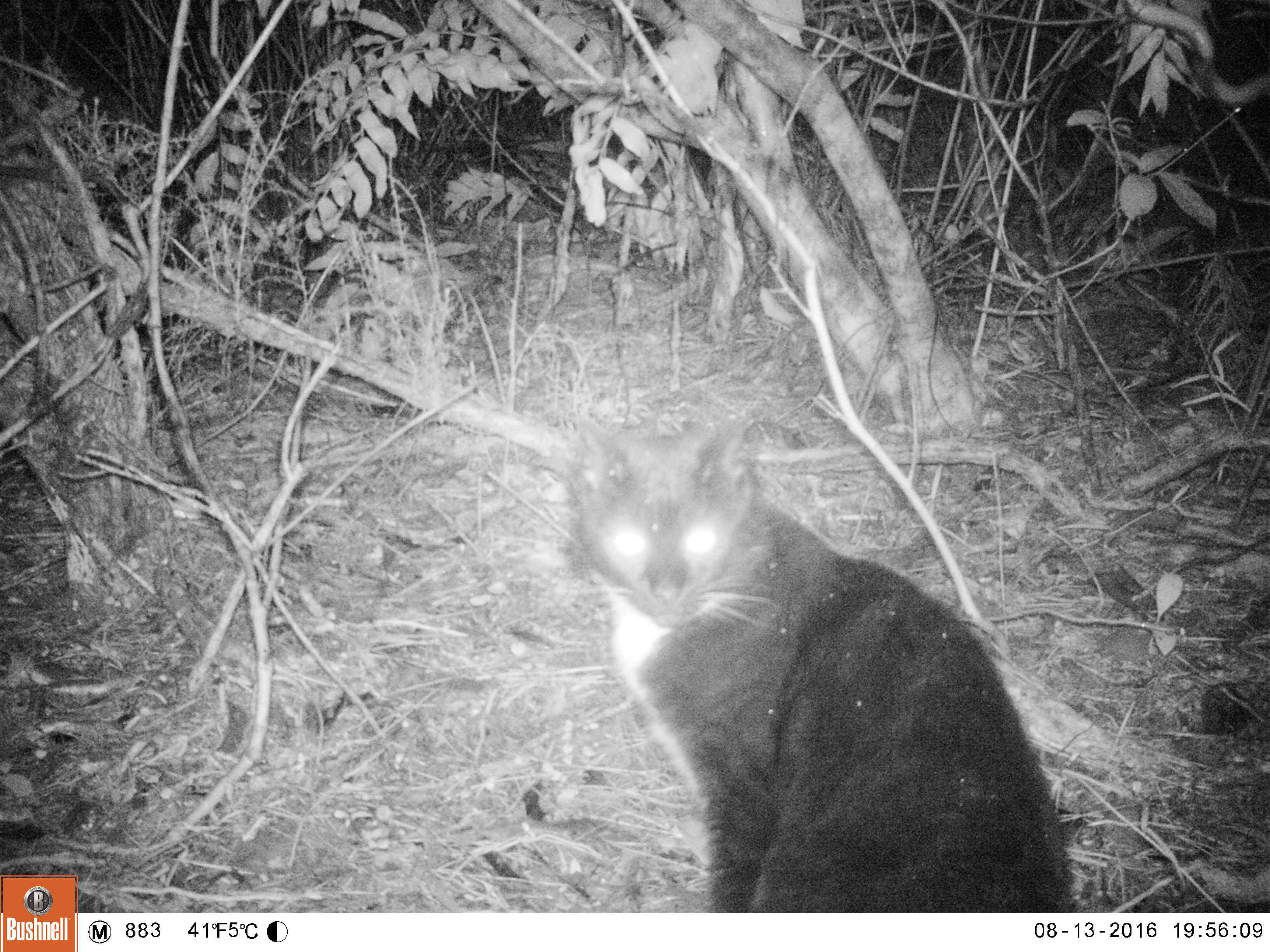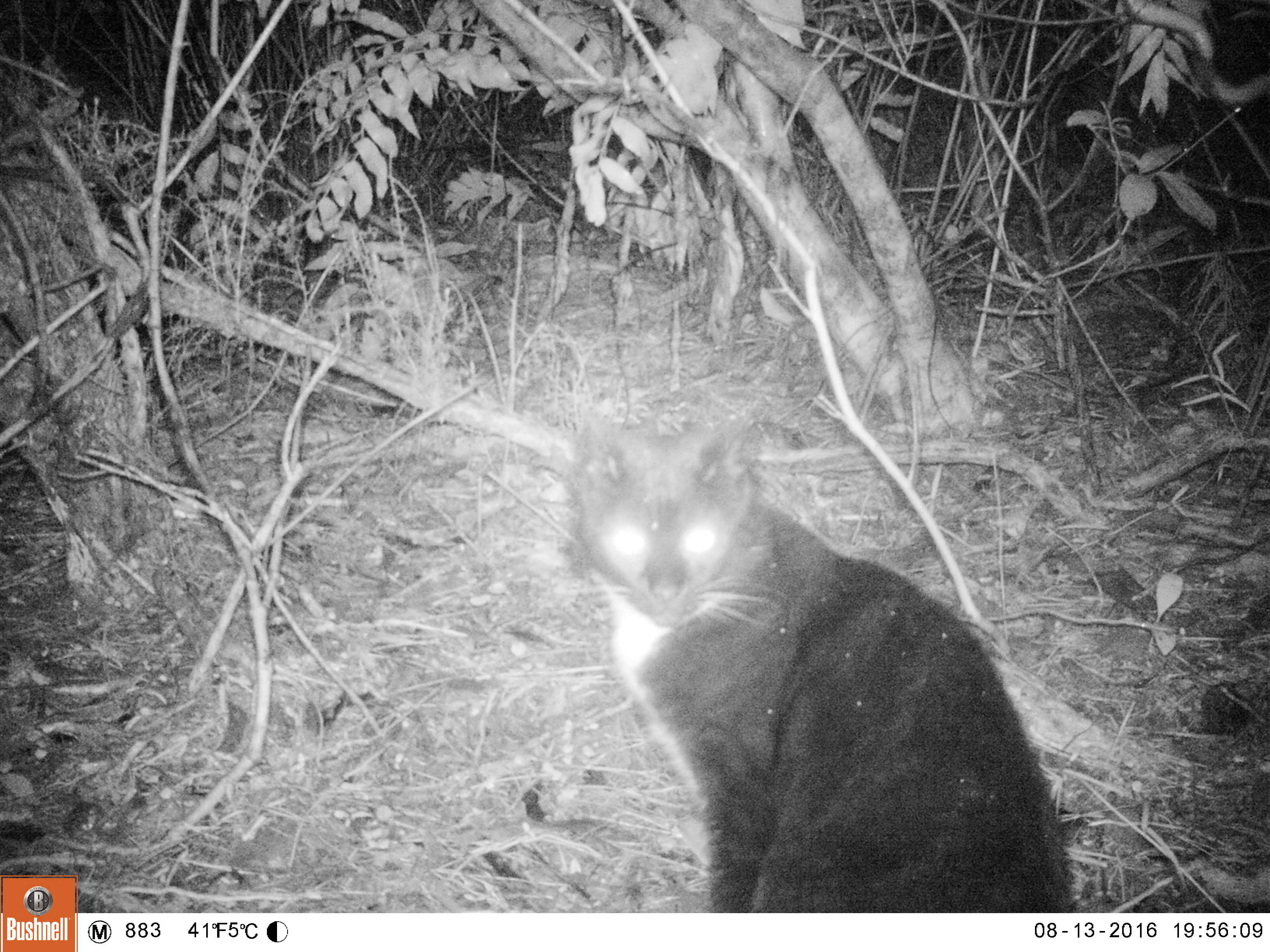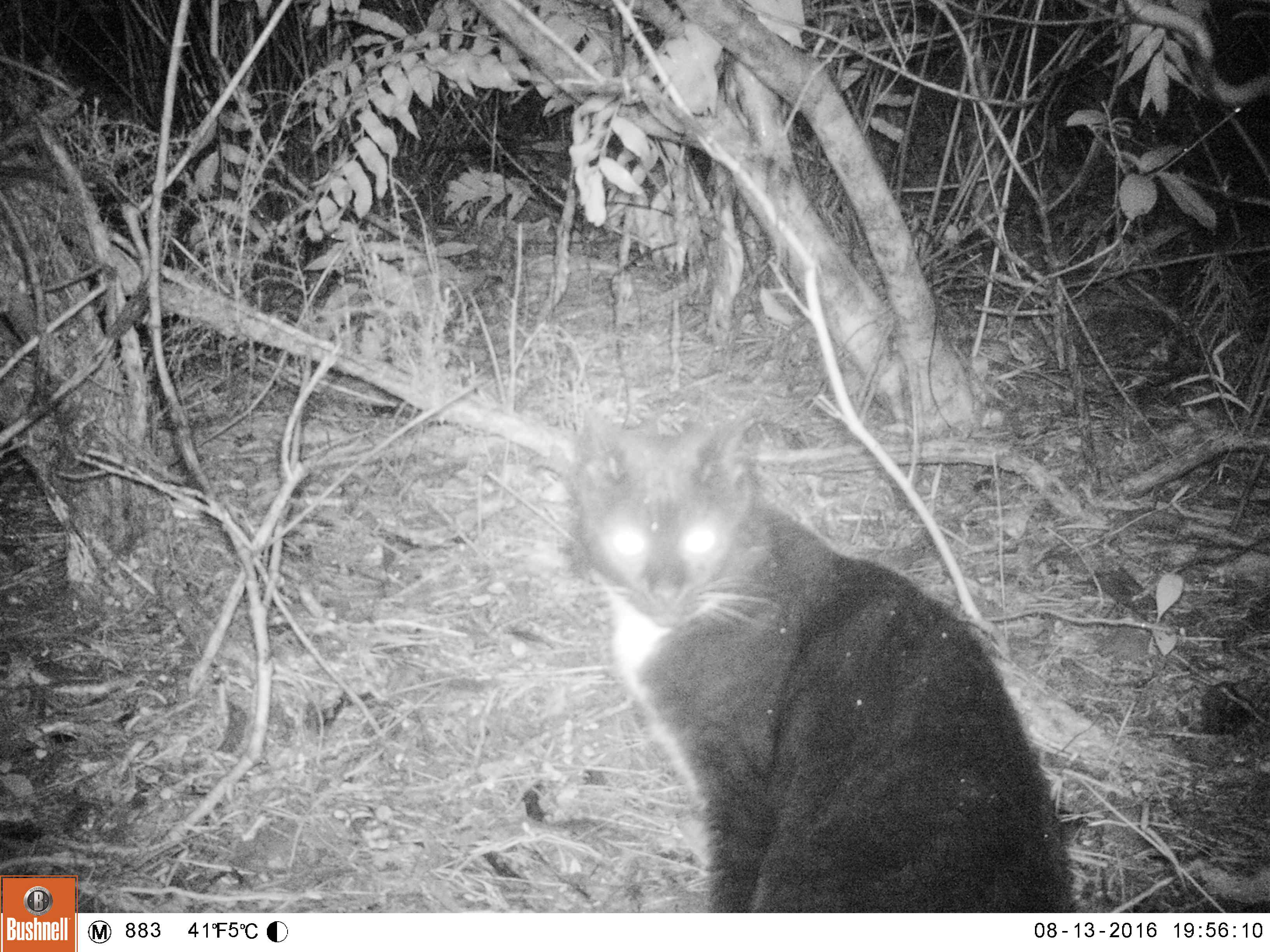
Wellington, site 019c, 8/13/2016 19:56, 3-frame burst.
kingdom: Animalia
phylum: Chordata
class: Mammalia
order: Carnivora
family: Felidae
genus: Felis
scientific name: Felis catus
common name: cat